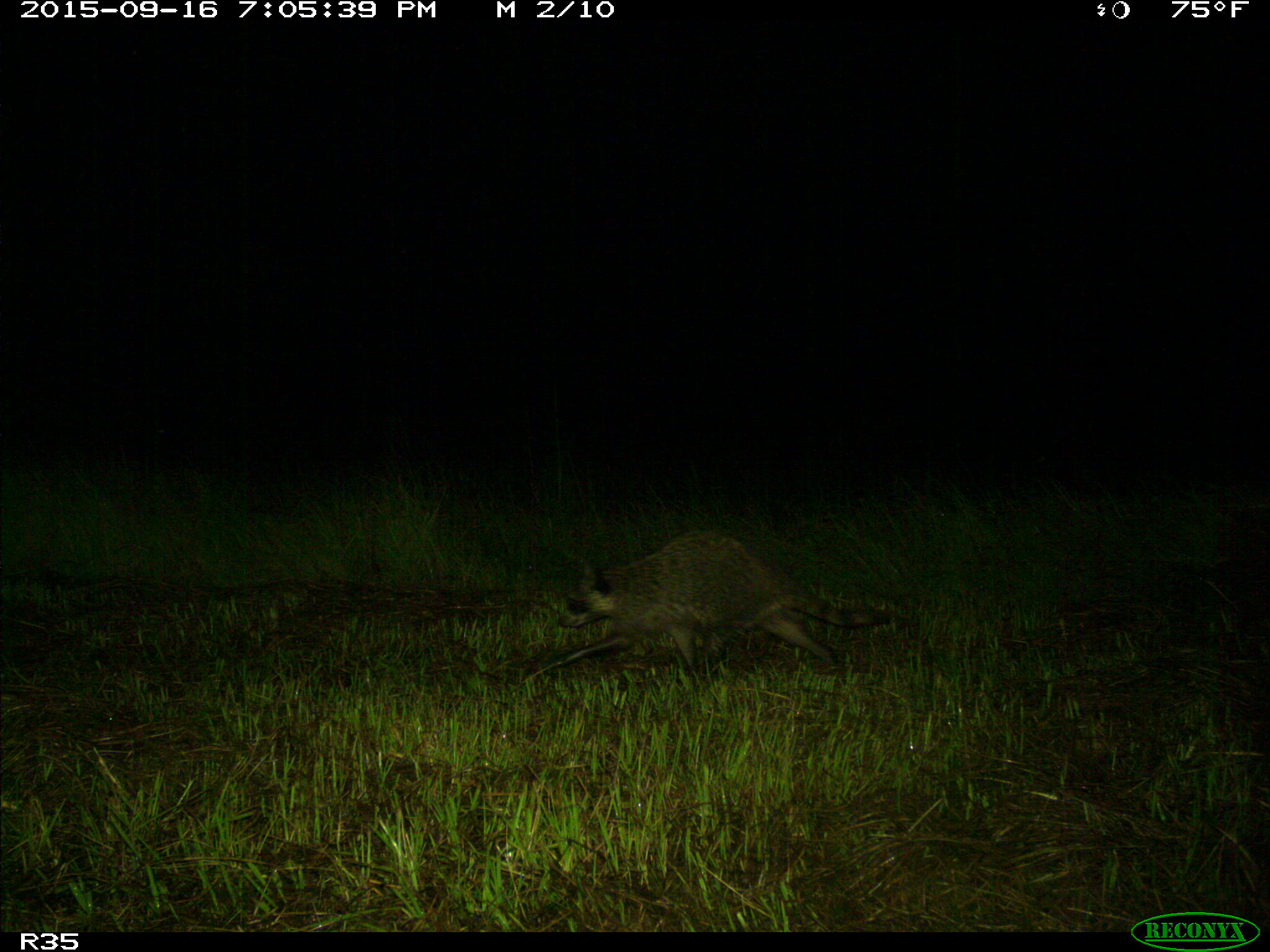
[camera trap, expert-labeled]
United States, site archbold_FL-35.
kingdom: Animalia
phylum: Chordata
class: Mammalia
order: Carnivora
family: Procyonidae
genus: Procyon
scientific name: Procyon lotor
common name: common raccoon